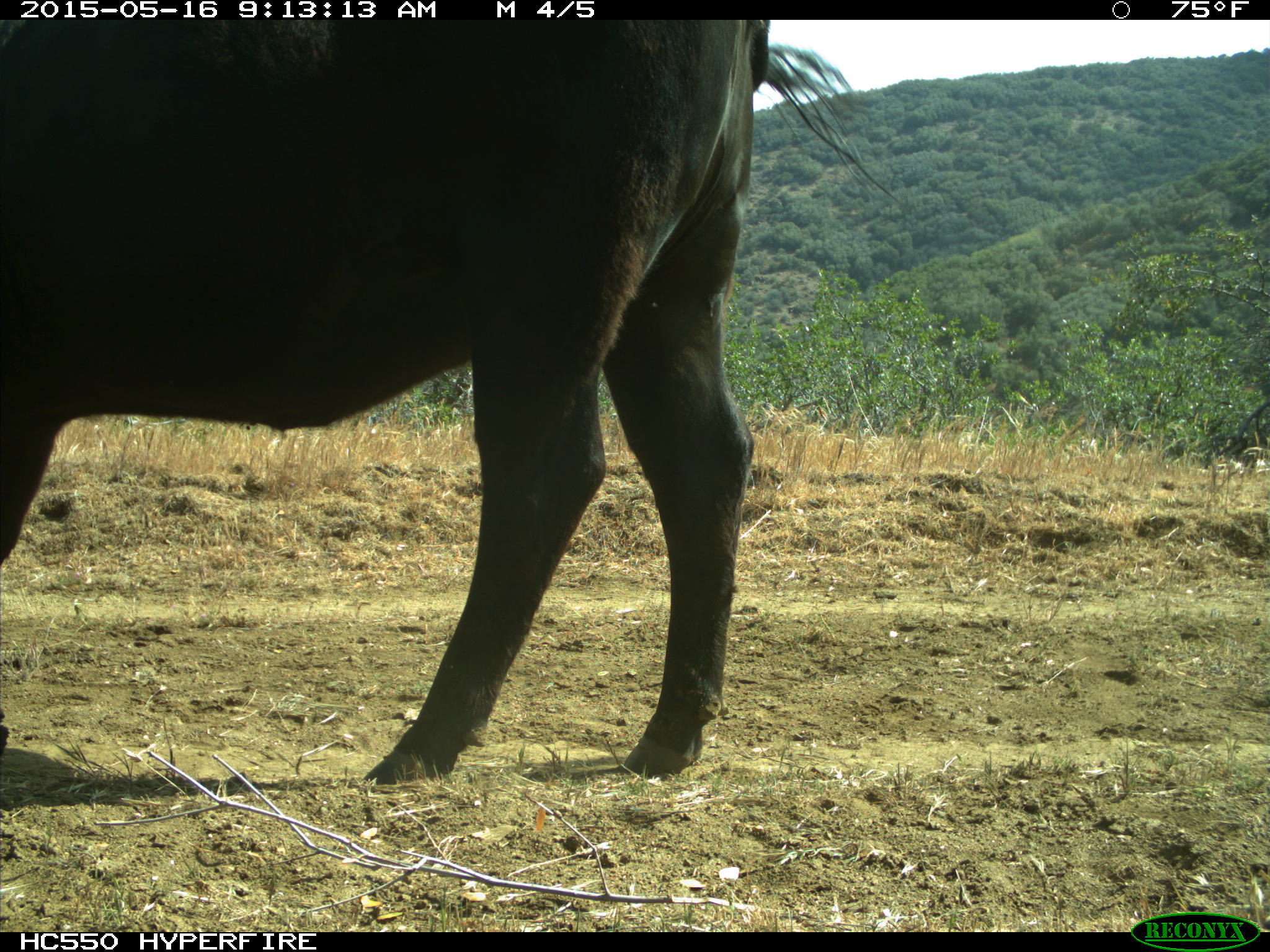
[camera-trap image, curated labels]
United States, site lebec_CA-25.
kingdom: Animalia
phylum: Chordata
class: Mammalia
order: Artiodactyla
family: Bovidae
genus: Bos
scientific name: Bos taurus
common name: domestic cow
Bos taurus (domestic cow).